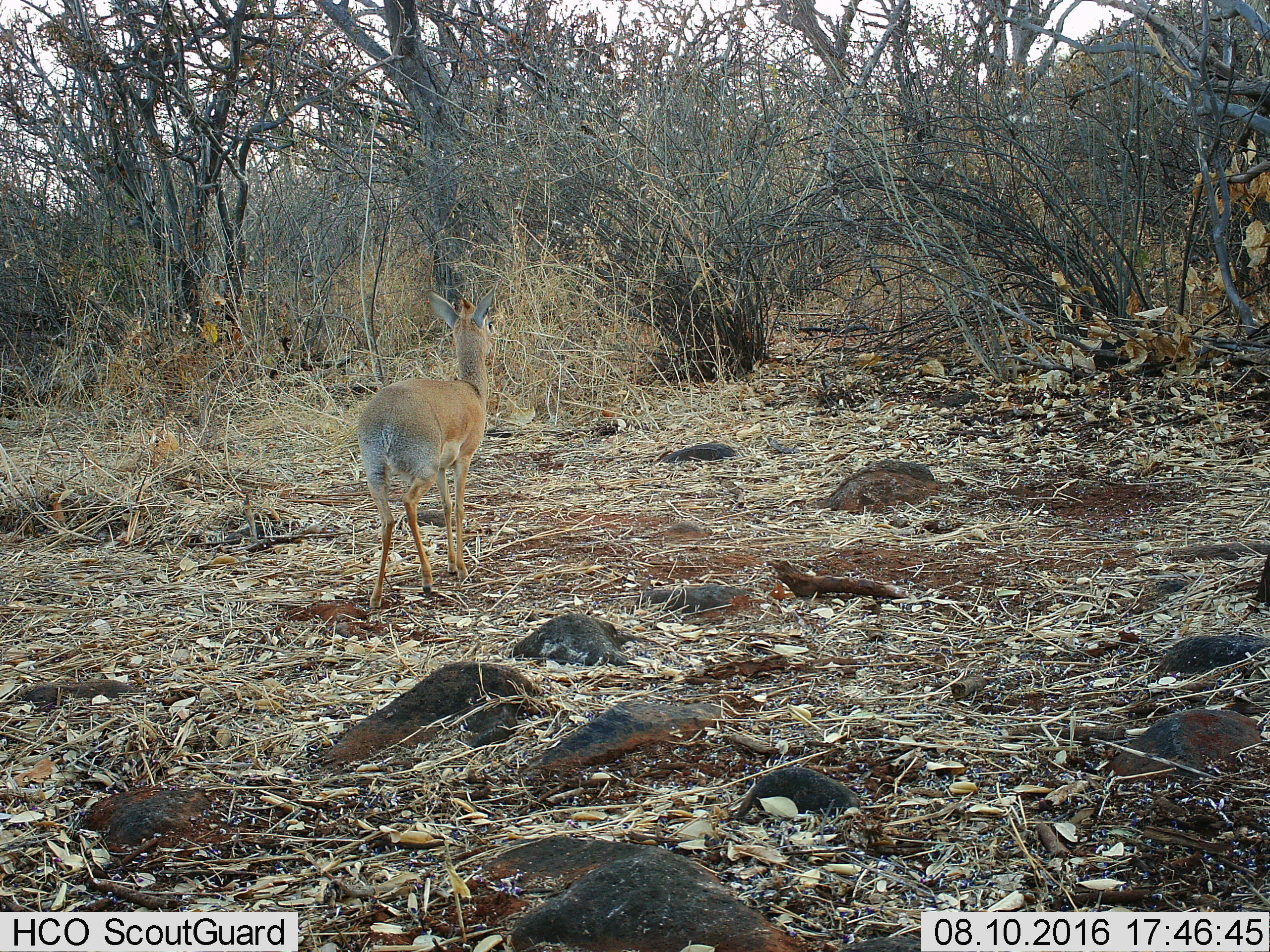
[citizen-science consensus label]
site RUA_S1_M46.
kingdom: Animalia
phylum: Chordata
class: Mammalia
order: Artiodactyla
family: Bovidae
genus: Madoqua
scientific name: Madoqua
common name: dik-dik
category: dikdik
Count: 1.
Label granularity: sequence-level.